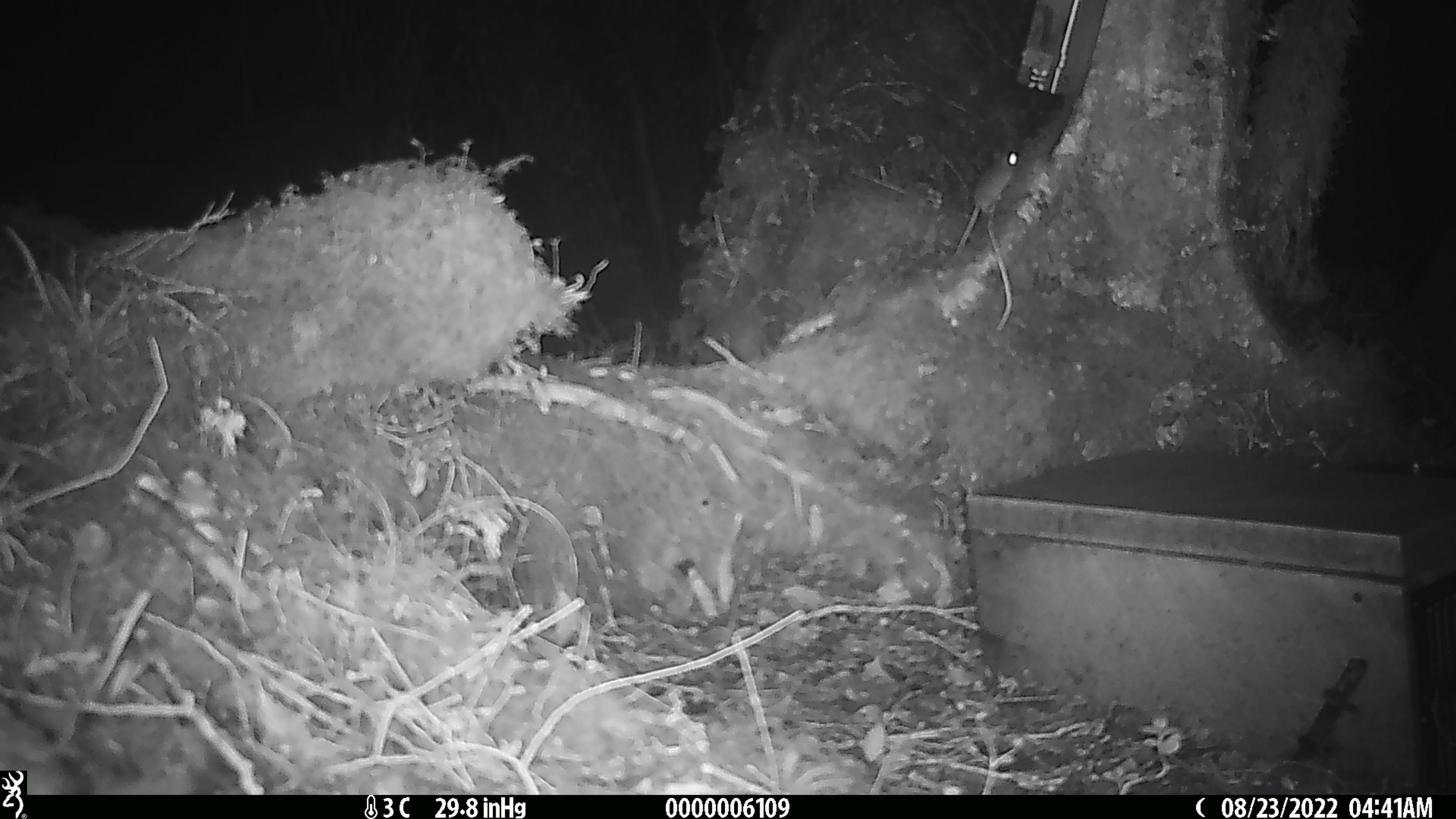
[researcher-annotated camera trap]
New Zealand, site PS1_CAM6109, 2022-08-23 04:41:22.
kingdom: Animalia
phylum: Chordata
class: Mammalia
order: Rodentia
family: Muridae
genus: Mus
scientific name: Mus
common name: mouse